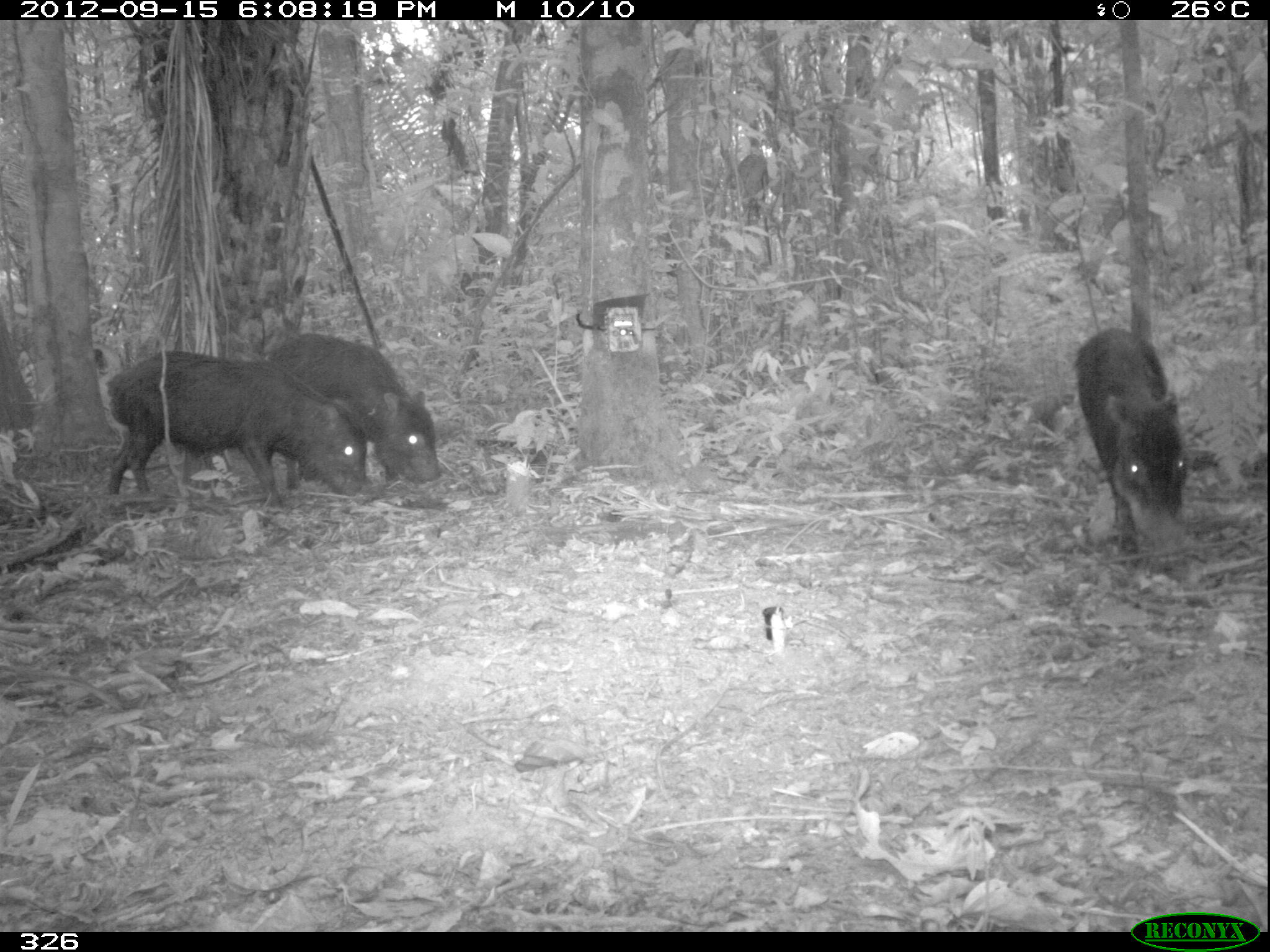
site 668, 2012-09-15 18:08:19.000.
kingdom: Animalia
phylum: Chordata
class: Mammalia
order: Artiodactyla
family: Tayassuidae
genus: Tayassu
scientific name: Tayassu pecari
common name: white-lipped peccary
Tayassu pecari (white-lipped peccary).